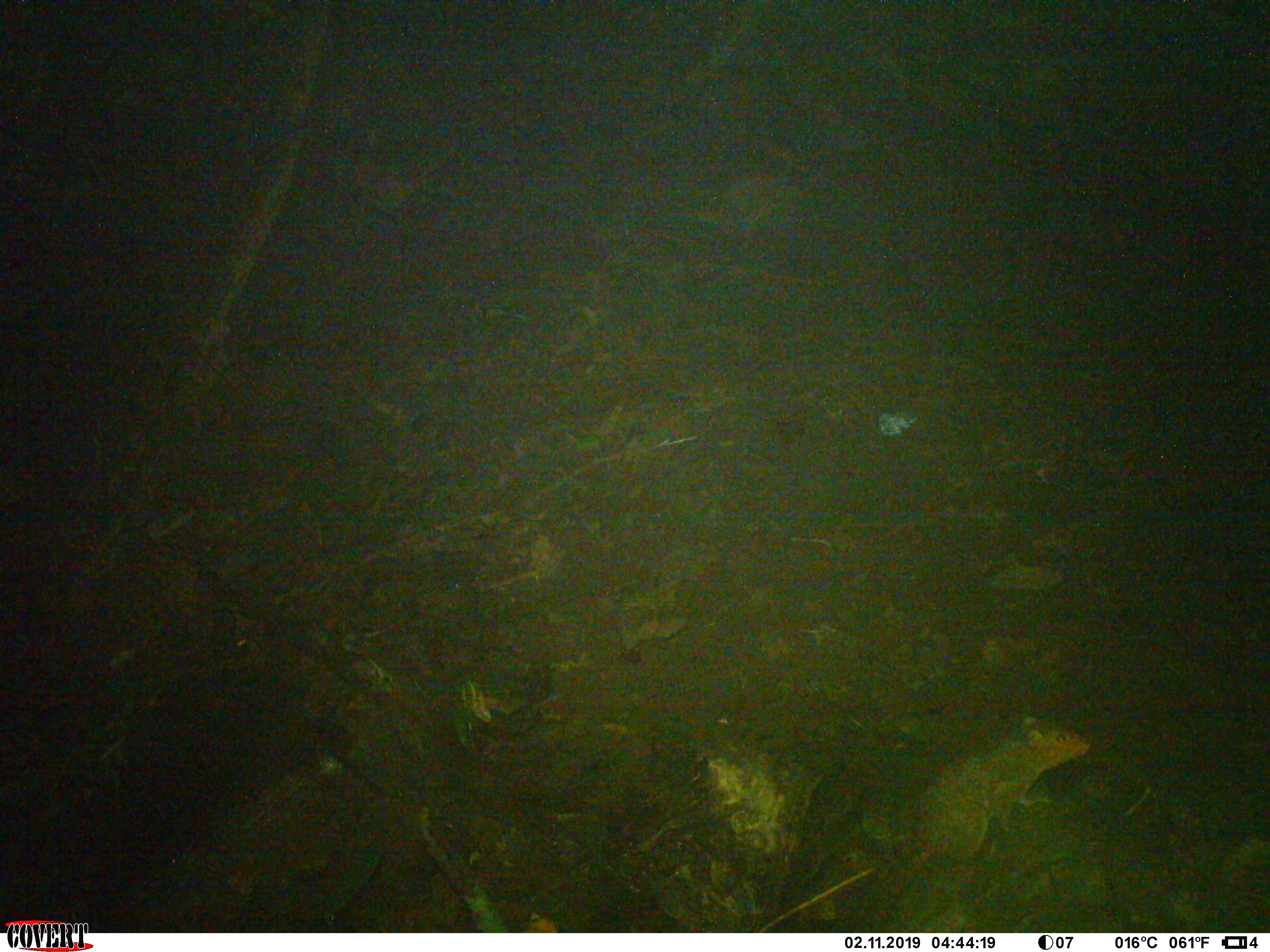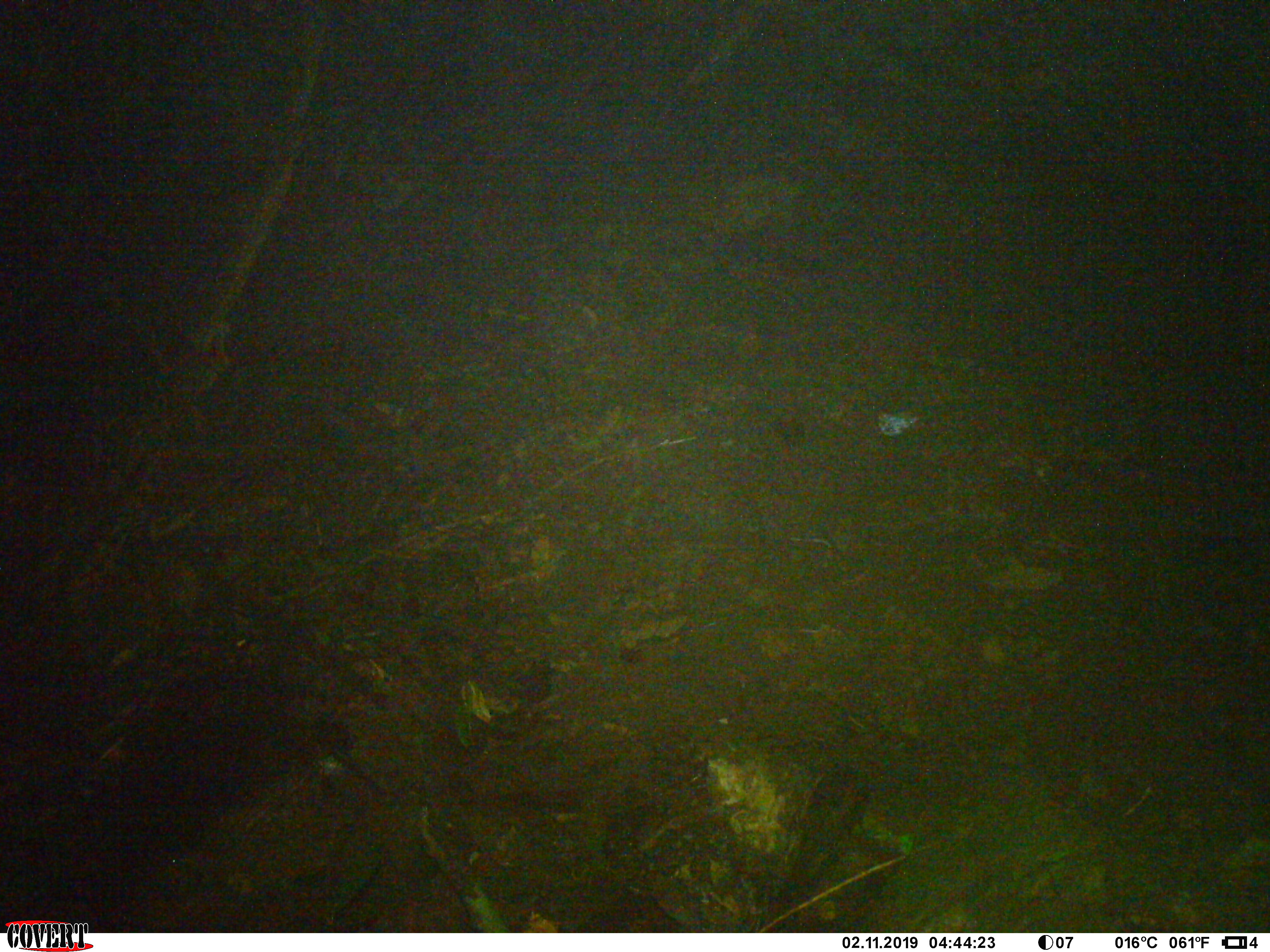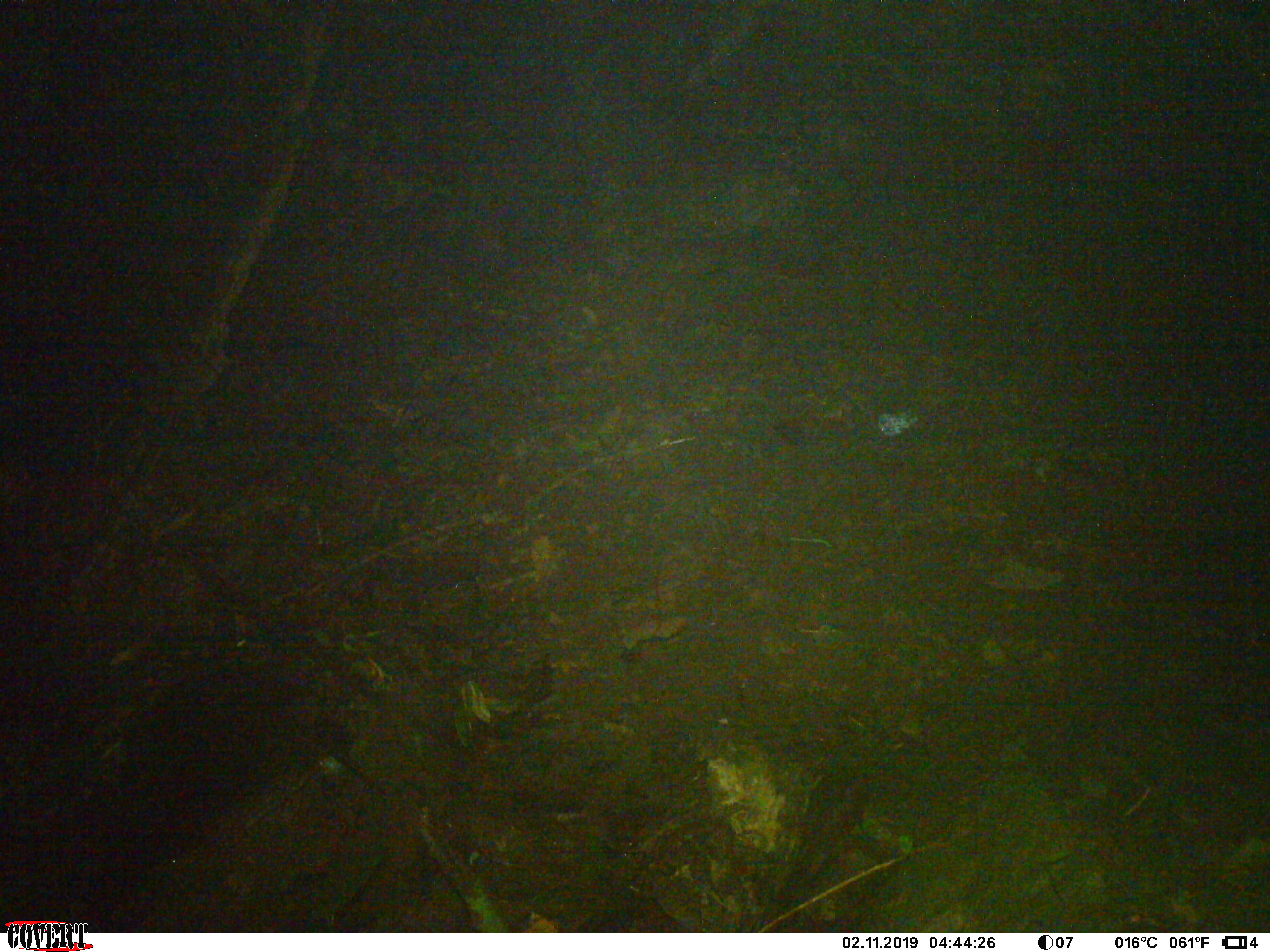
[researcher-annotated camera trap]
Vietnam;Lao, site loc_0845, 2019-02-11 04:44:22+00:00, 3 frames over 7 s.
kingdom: Animalia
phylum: Chordata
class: Mammalia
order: Rodentia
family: Sciuridae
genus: Dremomys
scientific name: Dremomys rufigenis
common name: red-cheeked squirrel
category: red cheeked squirrel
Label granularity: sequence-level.